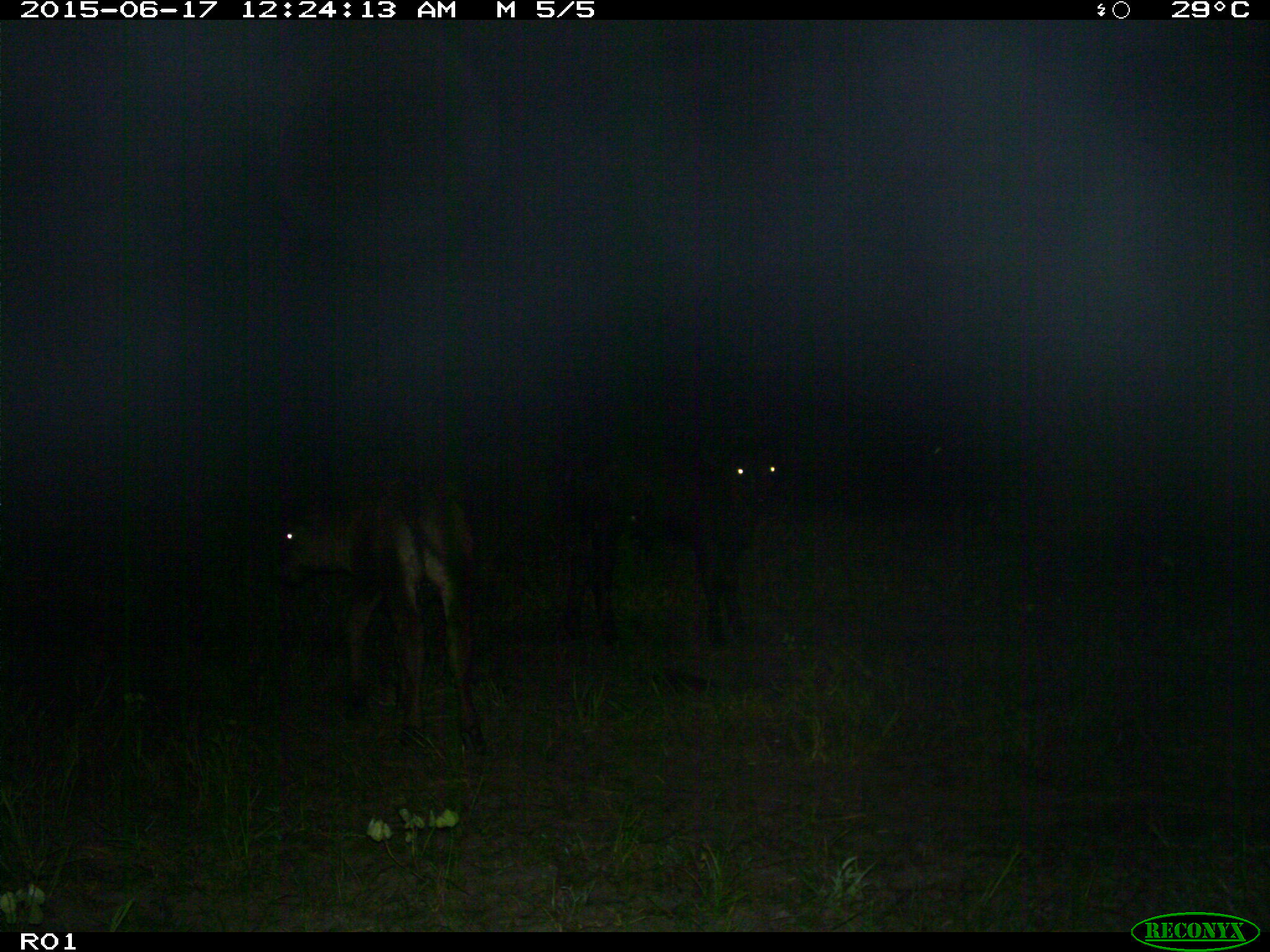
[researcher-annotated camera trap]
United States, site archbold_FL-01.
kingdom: Animalia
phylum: Chordata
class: Mammalia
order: Artiodactyla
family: Bovidae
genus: Bos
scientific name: Bos taurus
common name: domestic cow